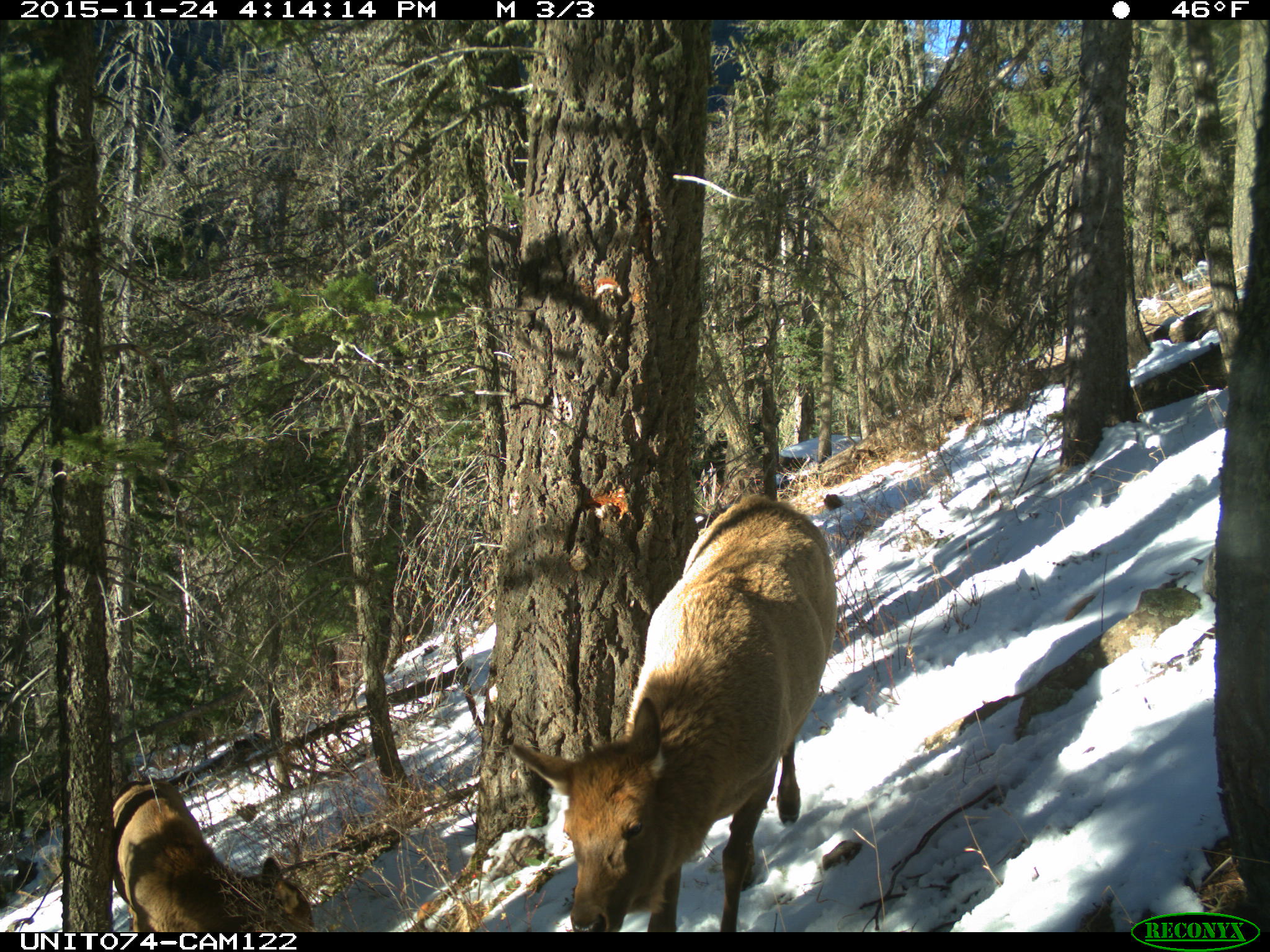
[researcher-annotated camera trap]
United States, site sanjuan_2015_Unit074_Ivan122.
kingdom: Animalia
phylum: Chordata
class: Mammalia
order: Artiodactyla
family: Cervidae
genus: Cervus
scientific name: Cervus elaphus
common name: red deer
Cervus elaphus (red deer).